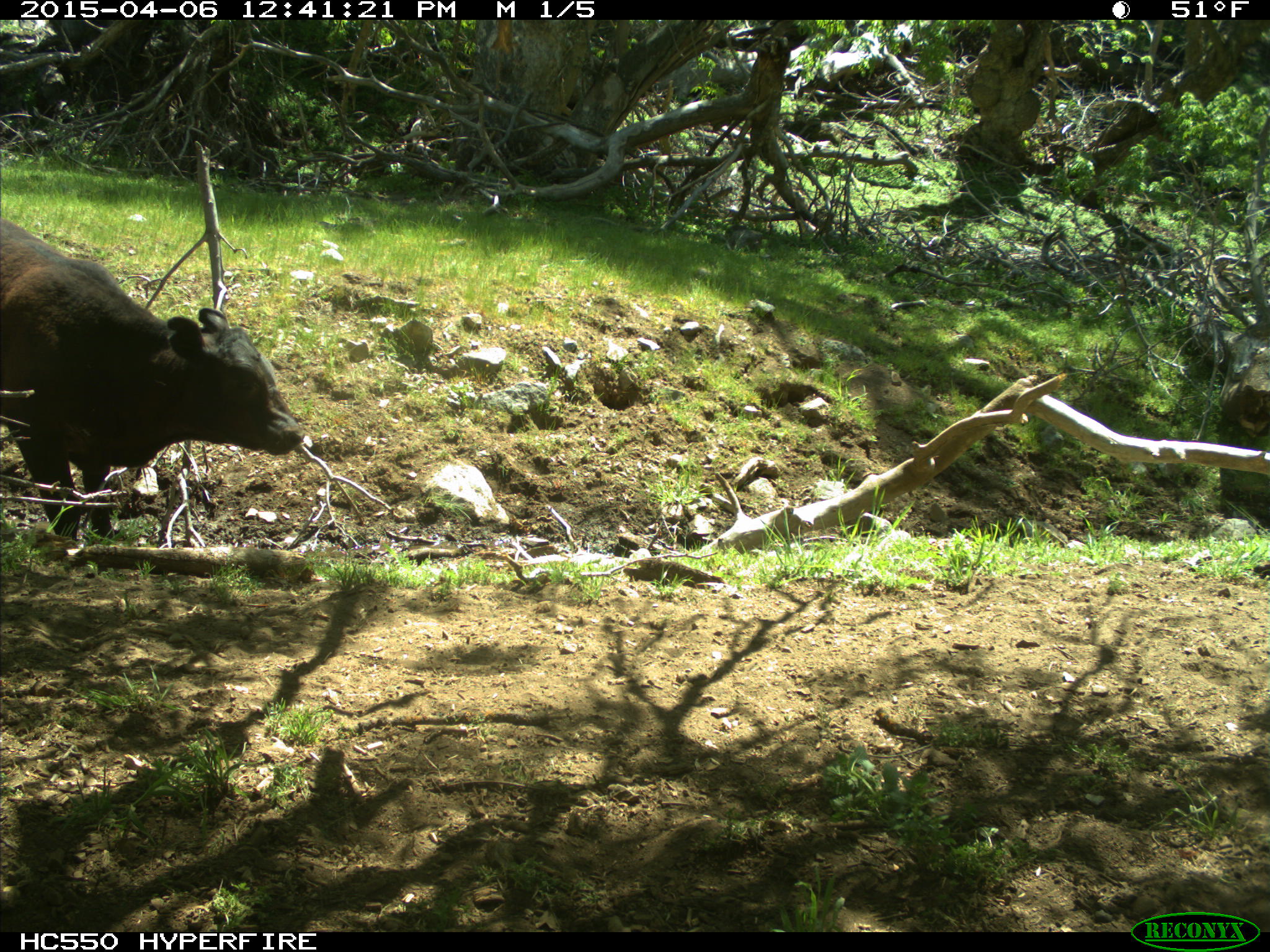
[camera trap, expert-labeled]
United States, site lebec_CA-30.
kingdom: Animalia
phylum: Chordata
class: Mammalia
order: Artiodactyla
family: Bovidae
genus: Bos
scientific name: Bos taurus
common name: domestic cow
Bos taurus (domestic cow).